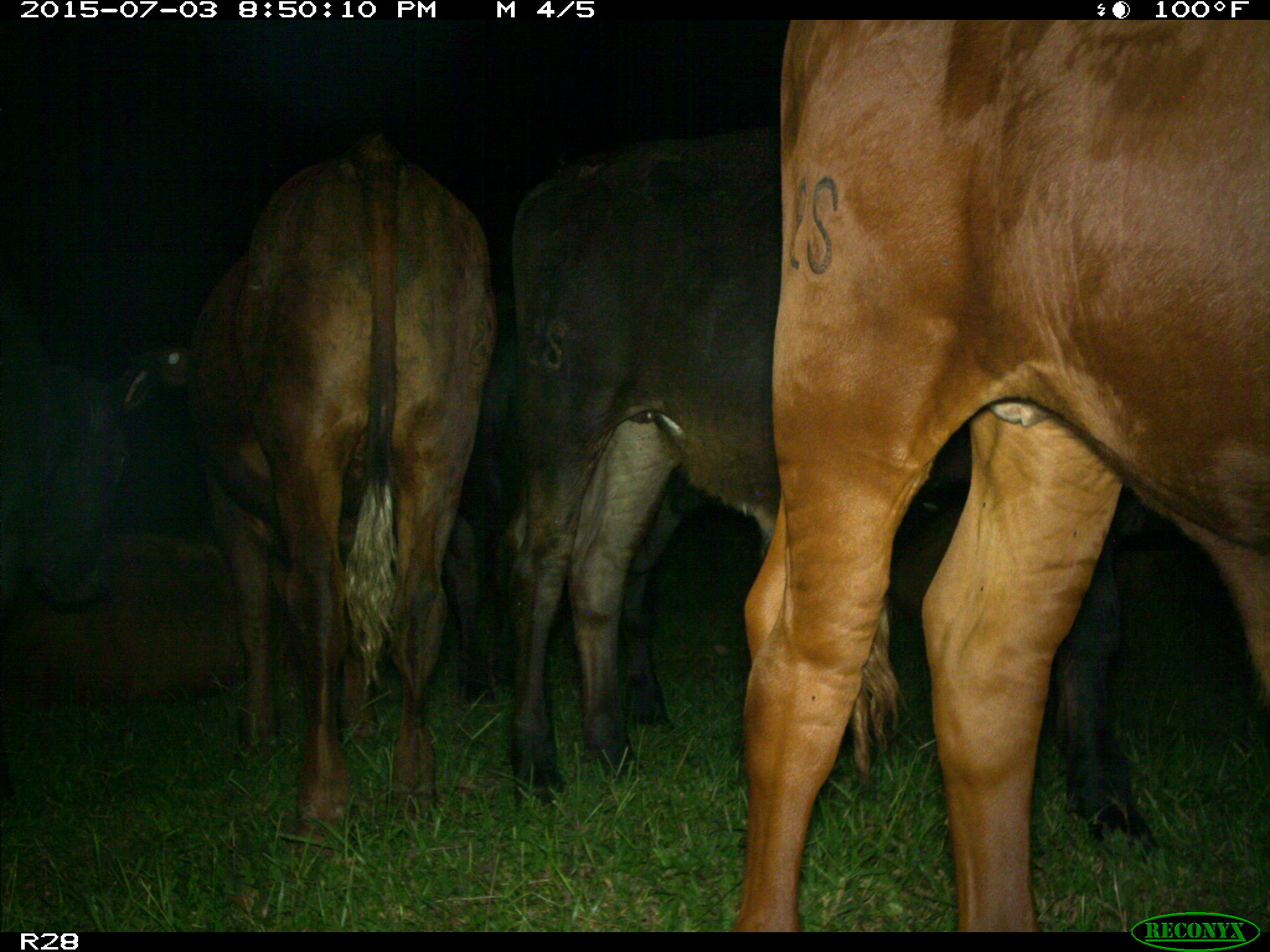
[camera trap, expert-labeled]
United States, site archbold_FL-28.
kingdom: Animalia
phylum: Chordata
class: Mammalia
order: Artiodactyla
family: Bovidae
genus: Bos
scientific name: Bos taurus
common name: domestic cow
Bos taurus (domestic cow).